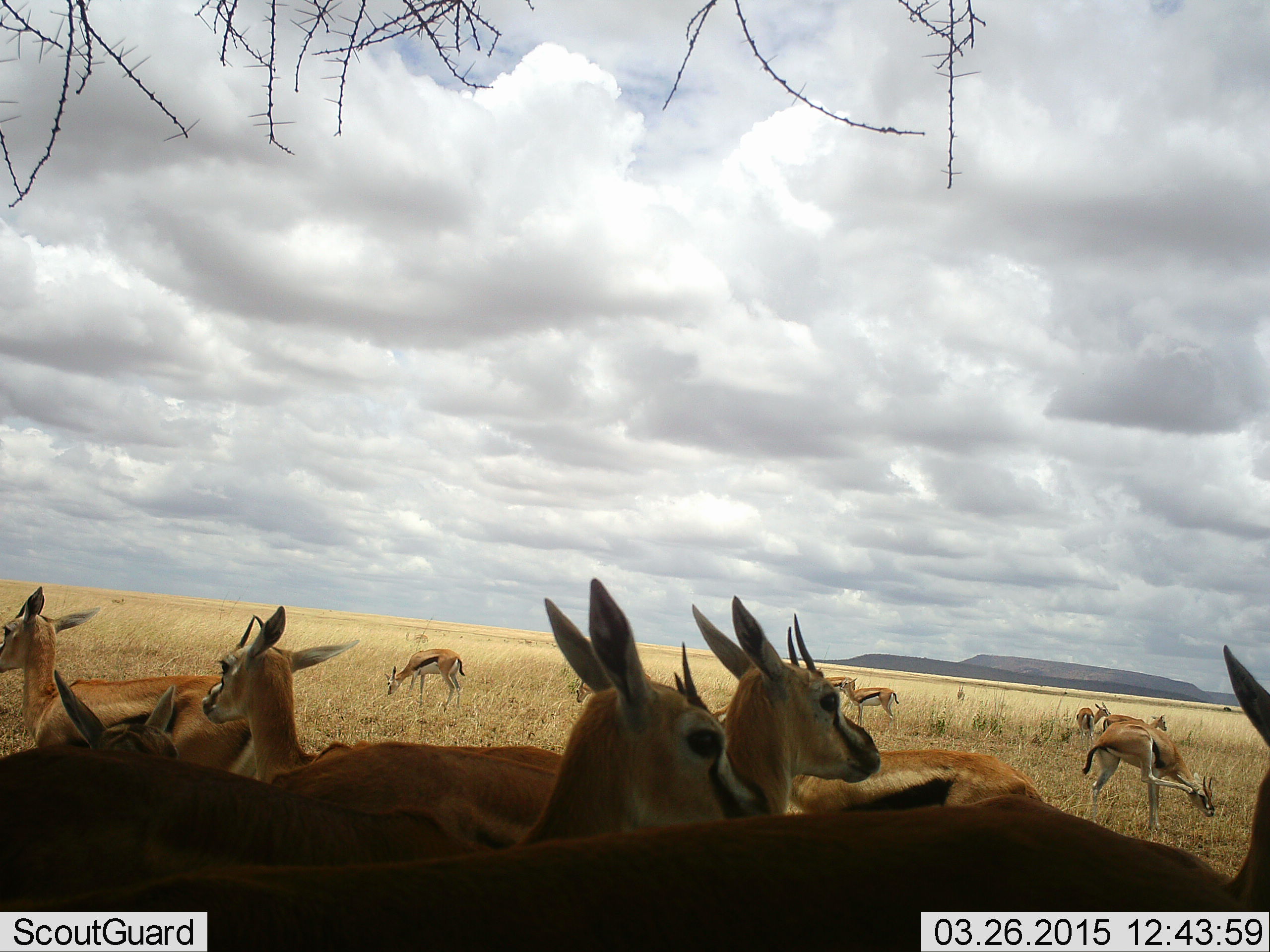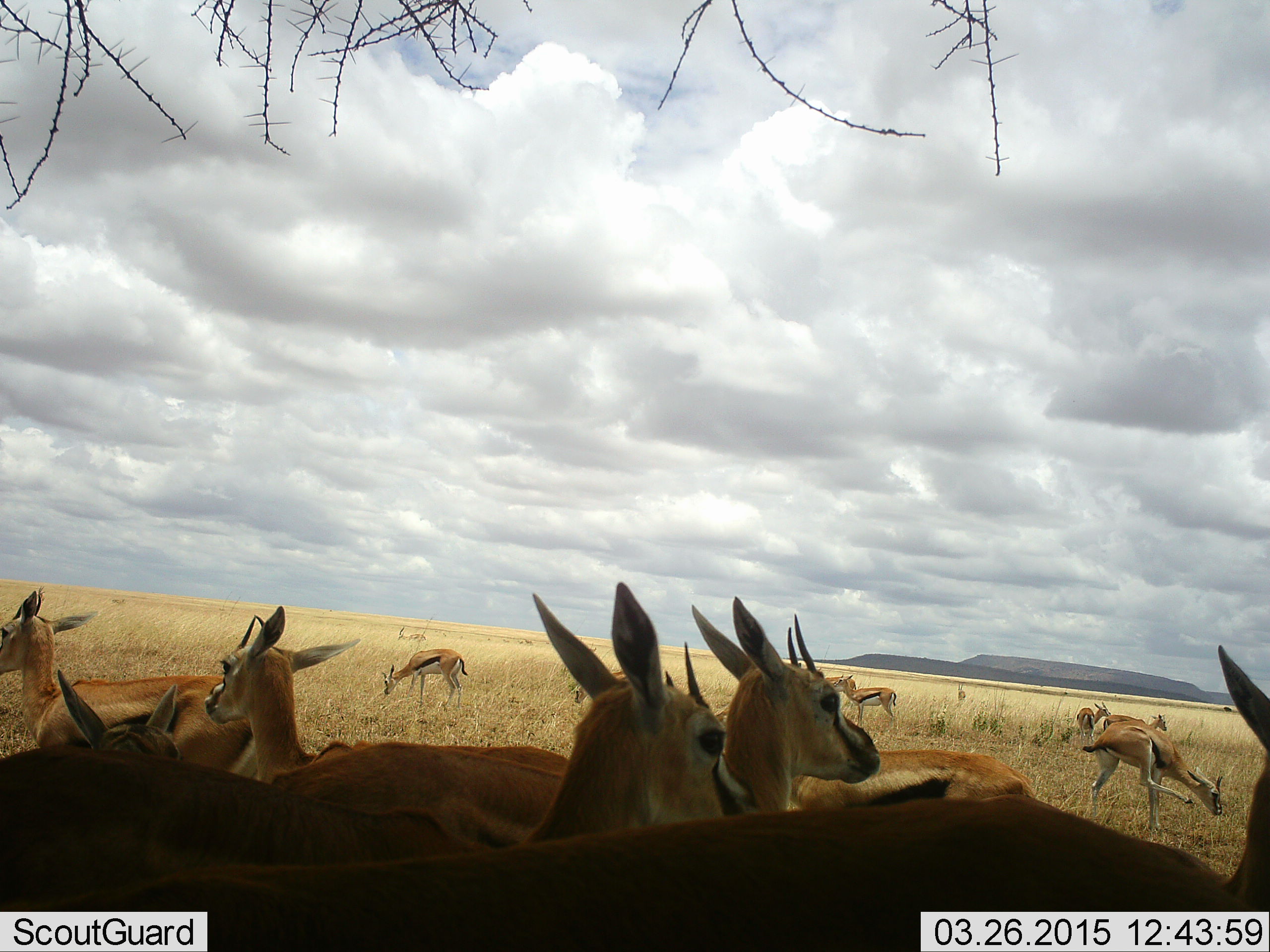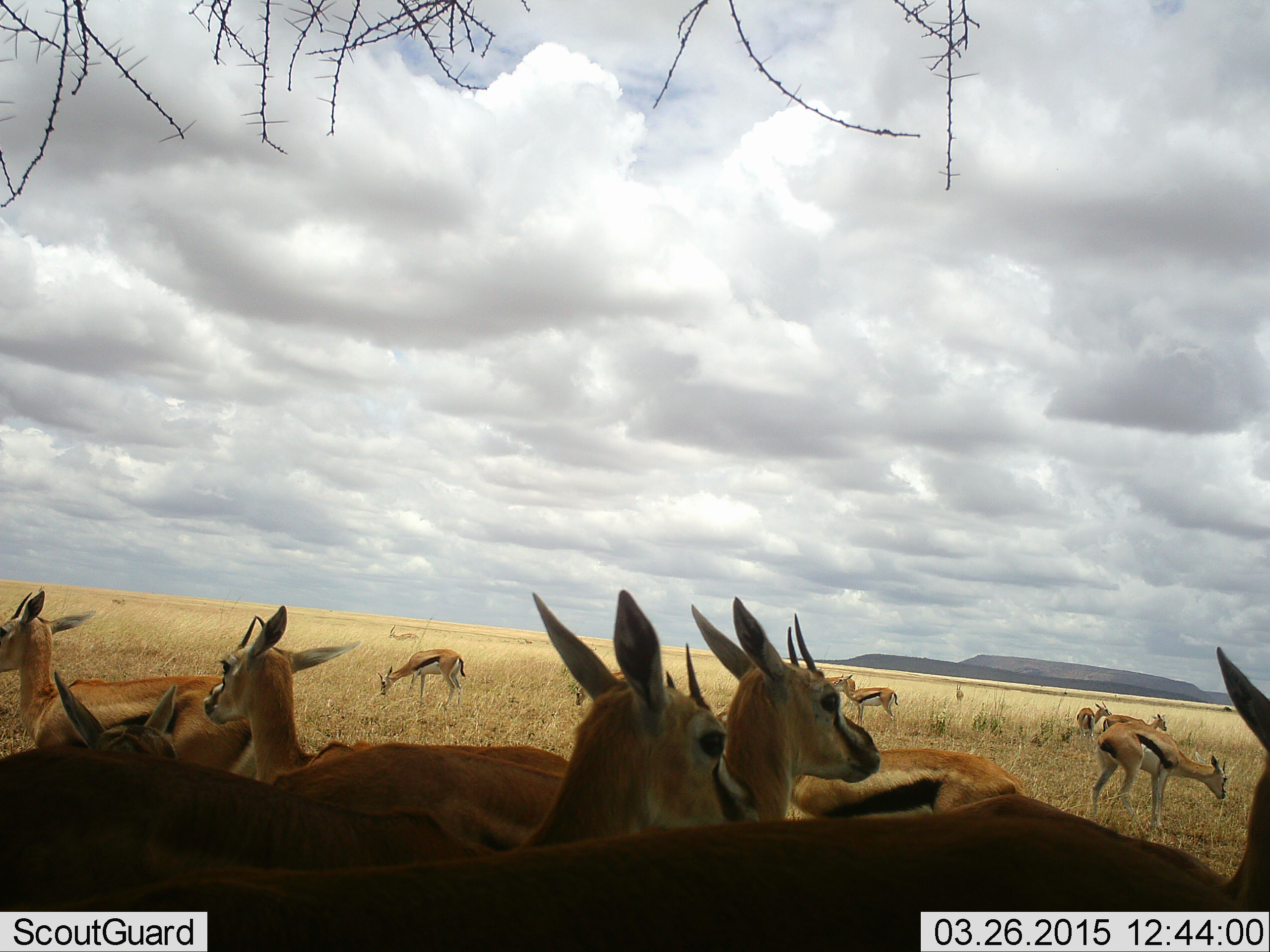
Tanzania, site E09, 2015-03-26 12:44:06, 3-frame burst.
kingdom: Animalia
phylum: Chordata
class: Mammalia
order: Artiodactyla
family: Bovidae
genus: Eudorcas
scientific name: Eudorcas thomsonii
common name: thomson's gazelle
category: gazellethomsons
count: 11-50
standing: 90%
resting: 20%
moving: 10%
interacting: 10%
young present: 0%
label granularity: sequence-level